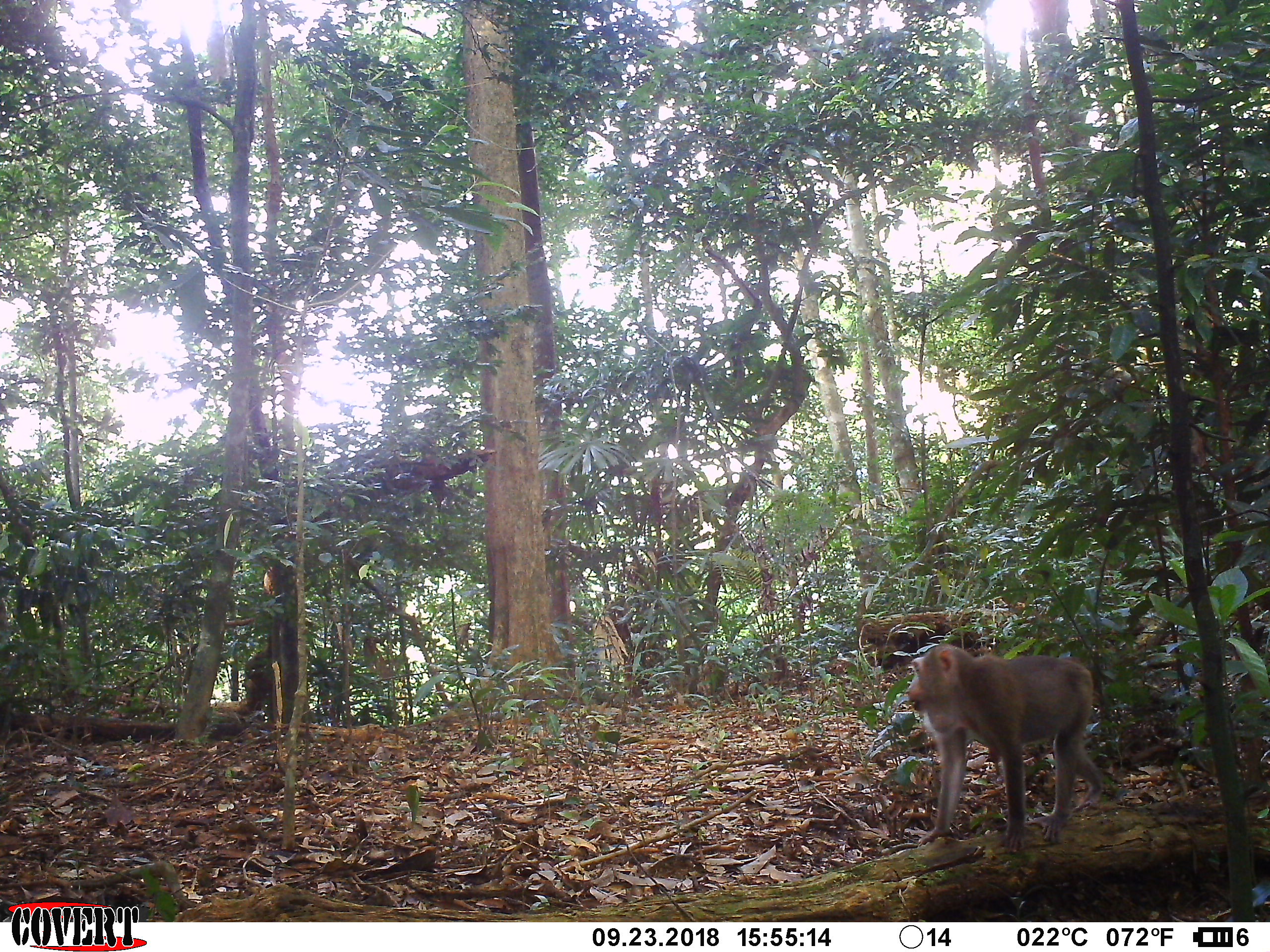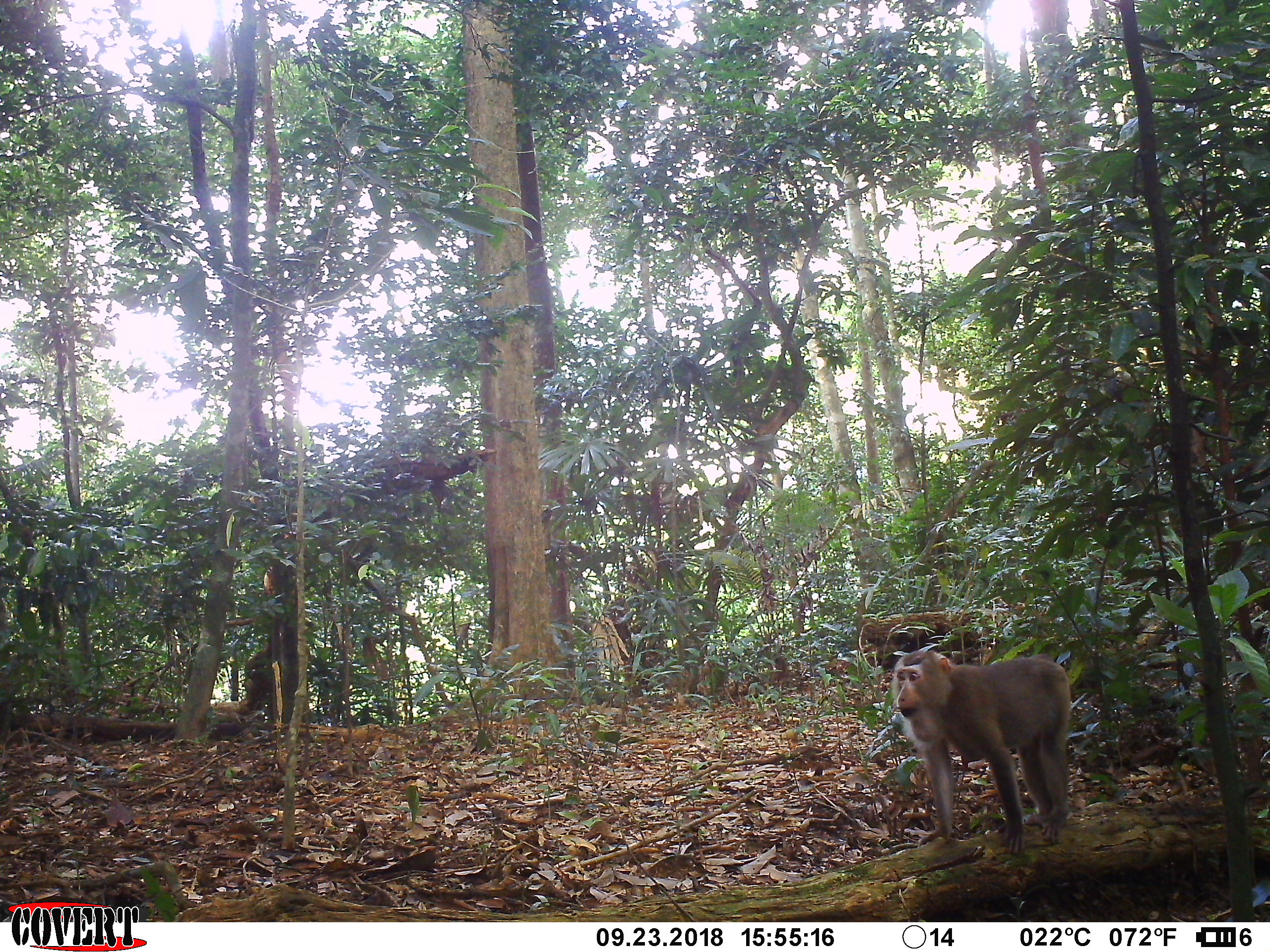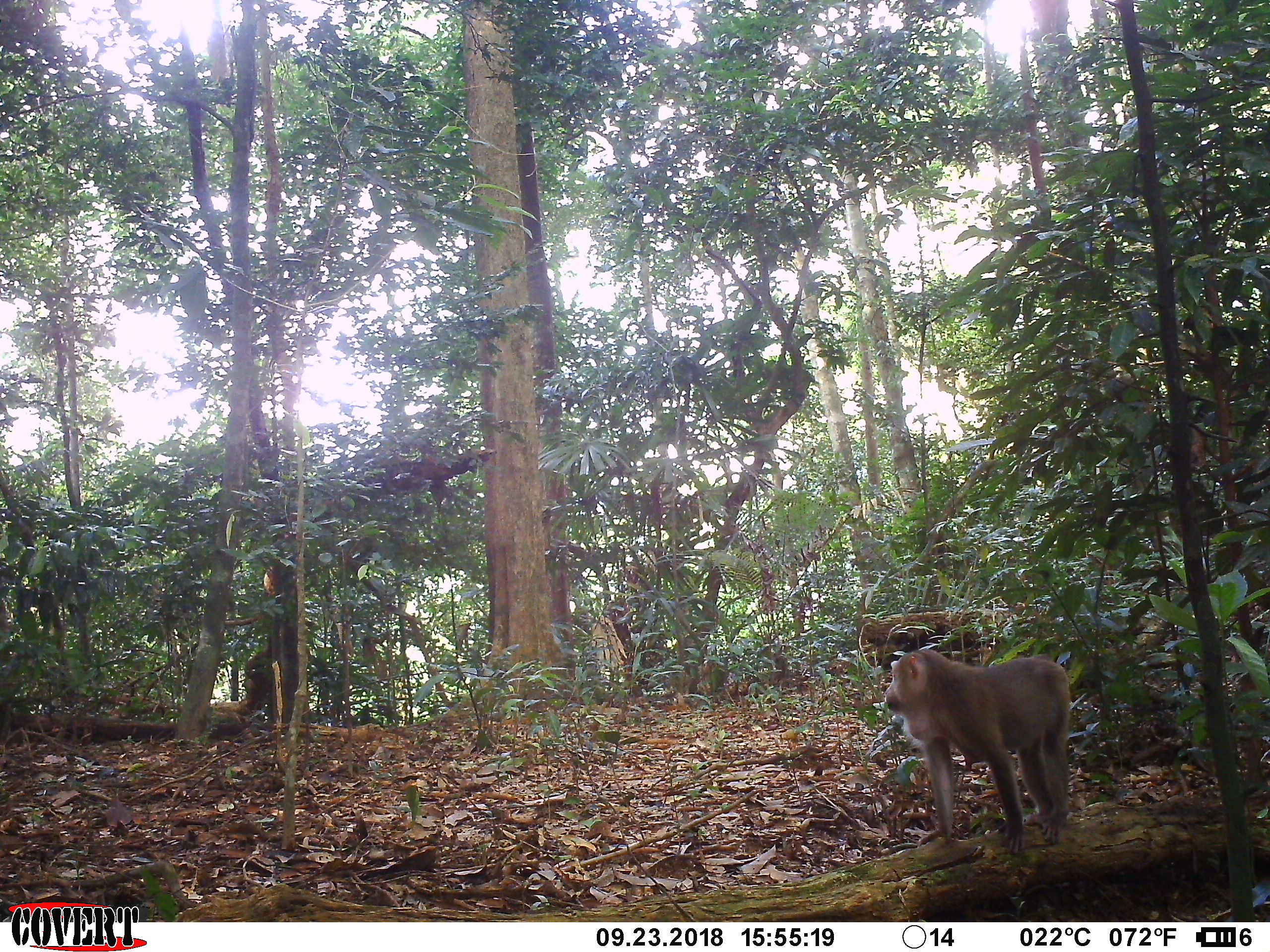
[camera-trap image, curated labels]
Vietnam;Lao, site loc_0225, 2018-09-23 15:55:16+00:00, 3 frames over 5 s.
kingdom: Animalia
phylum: Chordata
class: Mammalia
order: Primates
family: Cercopithecidae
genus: Macaca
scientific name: Macaca nemestrina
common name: pig-tailed macaque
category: pig tailed macaque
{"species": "pig tailed macaque (pig-tailed macaque) (Macaca nemestrina)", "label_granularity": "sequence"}